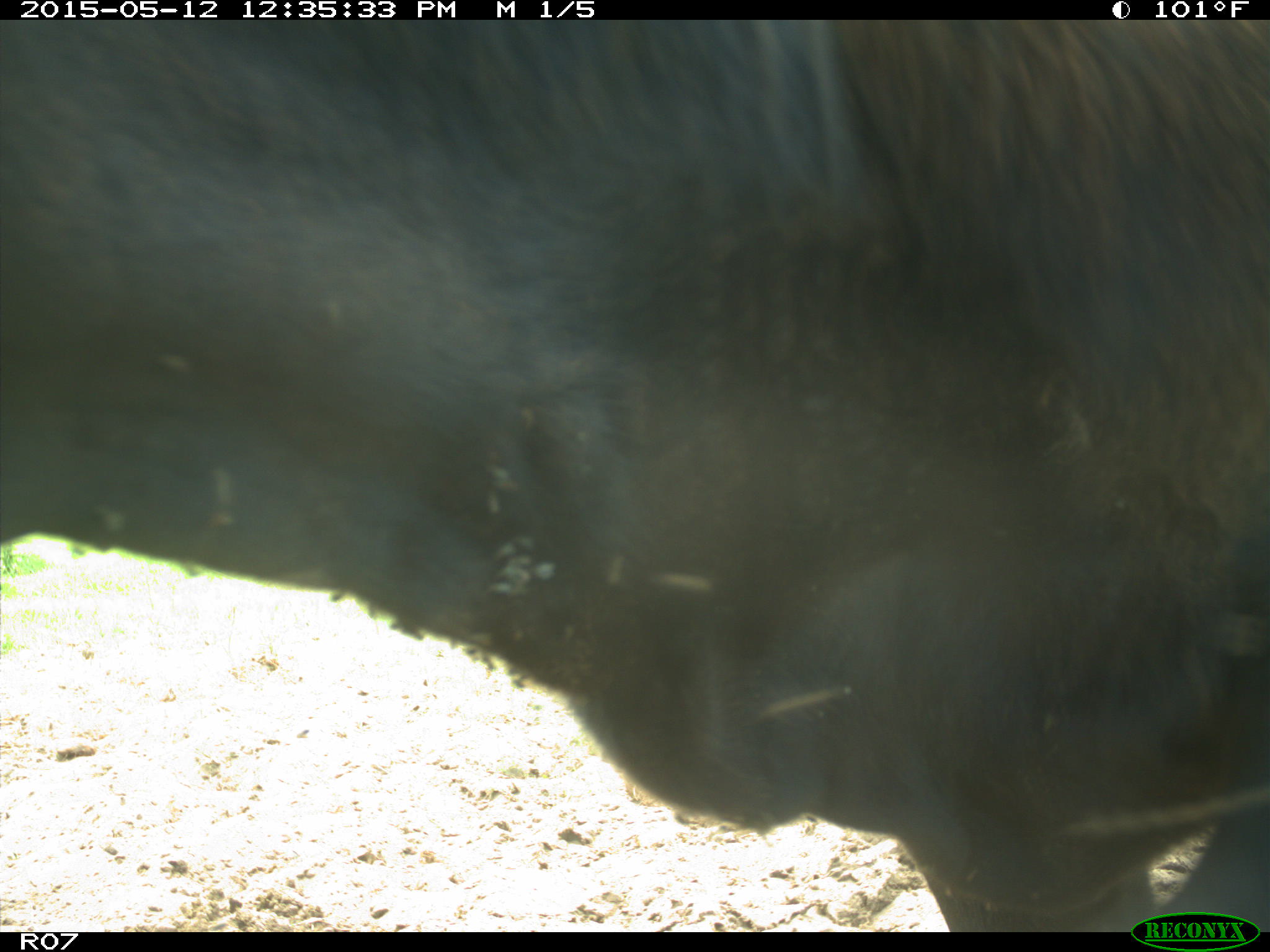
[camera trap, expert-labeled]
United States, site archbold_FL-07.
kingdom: Animalia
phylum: Chordata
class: Mammalia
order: Artiodactyla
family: Bovidae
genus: Bos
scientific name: Bos taurus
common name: domestic cow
Bos taurus (domestic cow).